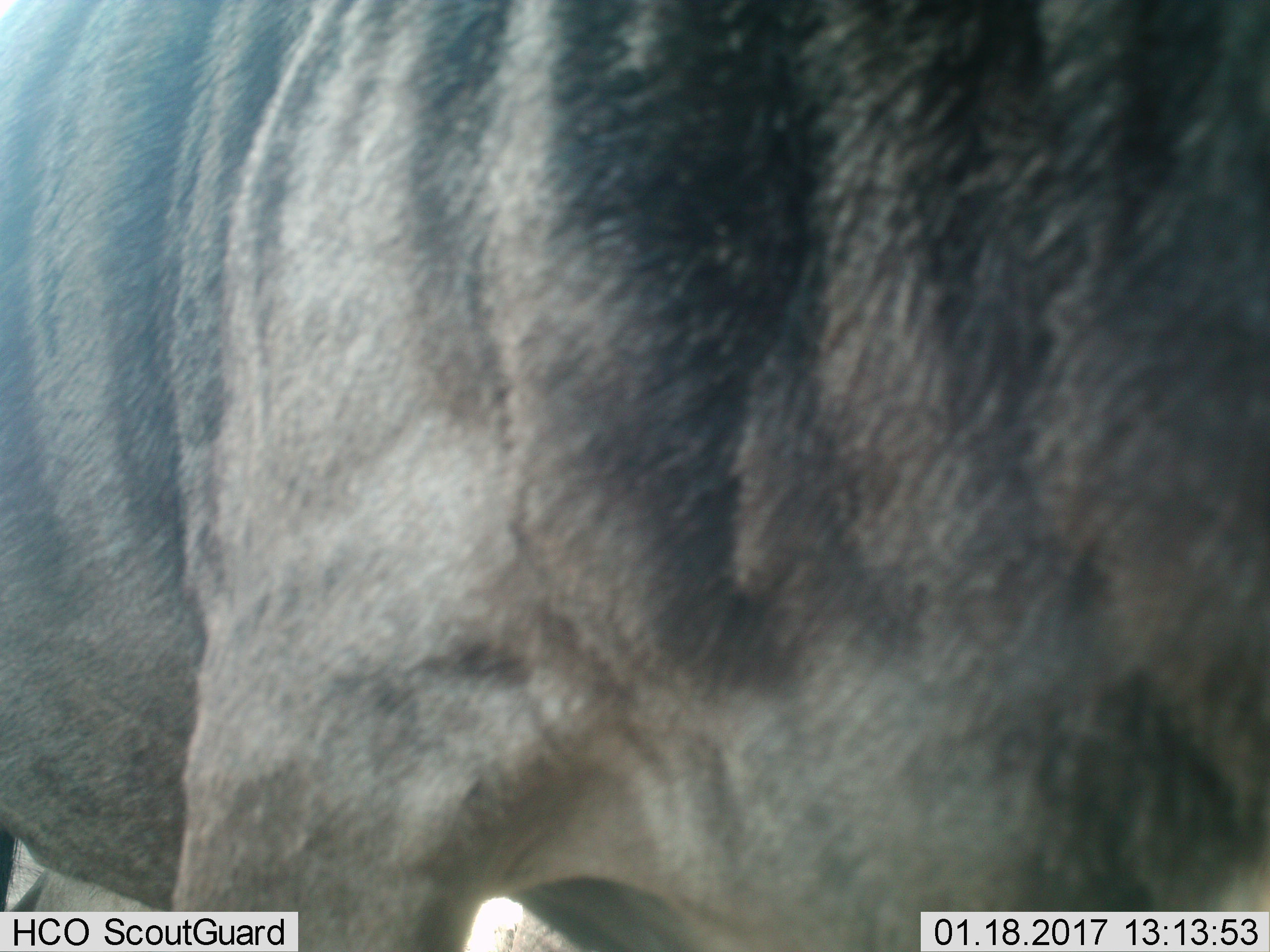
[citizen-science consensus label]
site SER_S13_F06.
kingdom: Animalia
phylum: Chordata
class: Mammalia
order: Artiodactyla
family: Bovidae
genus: Connochaetes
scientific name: Connochaetes taurinus taurinus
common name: blue wildebeest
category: wildebeestblue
Wildebeestblue (blue wildebeest) (Connochaetes taurinus taurinus), count 1. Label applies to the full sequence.